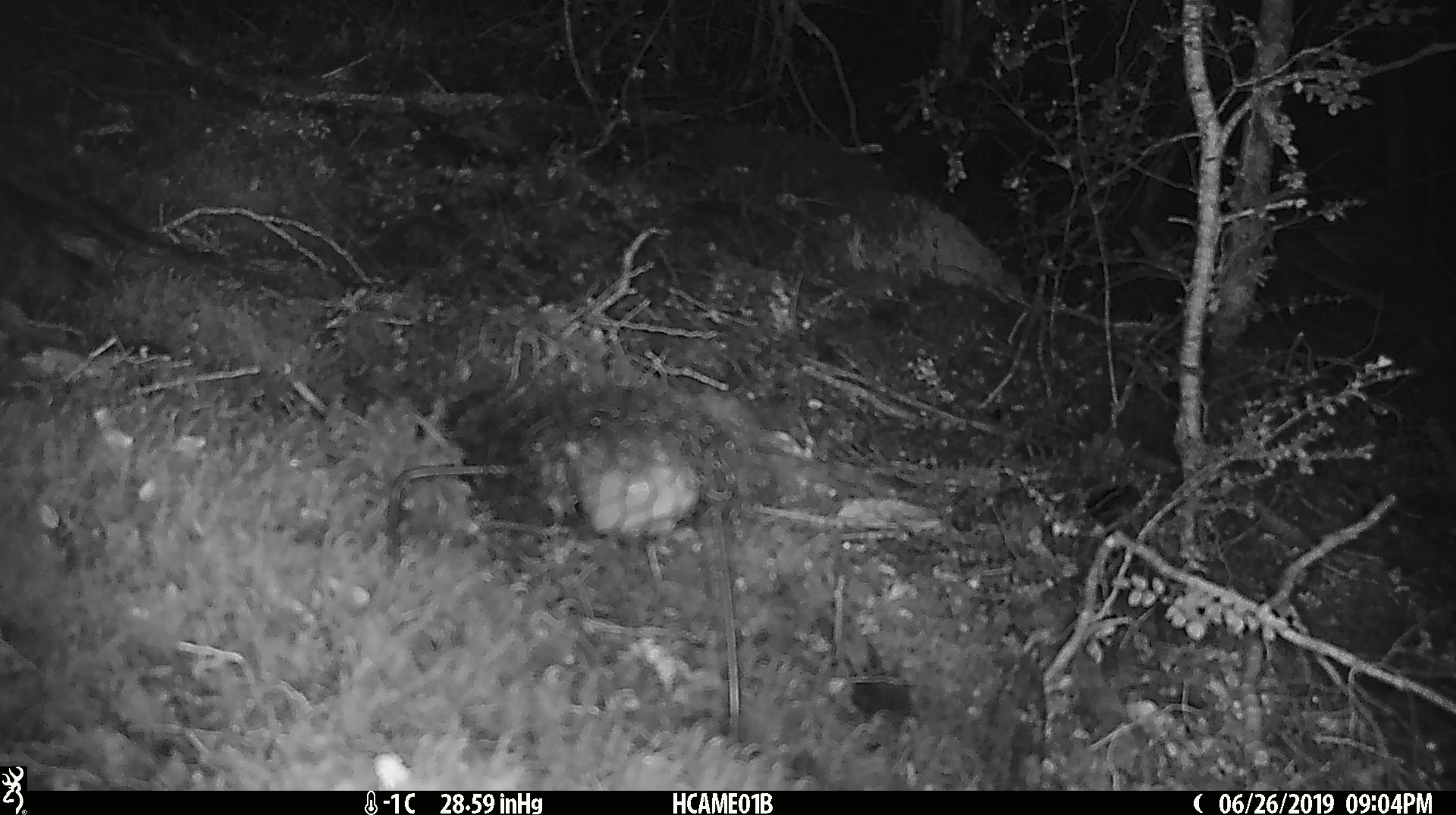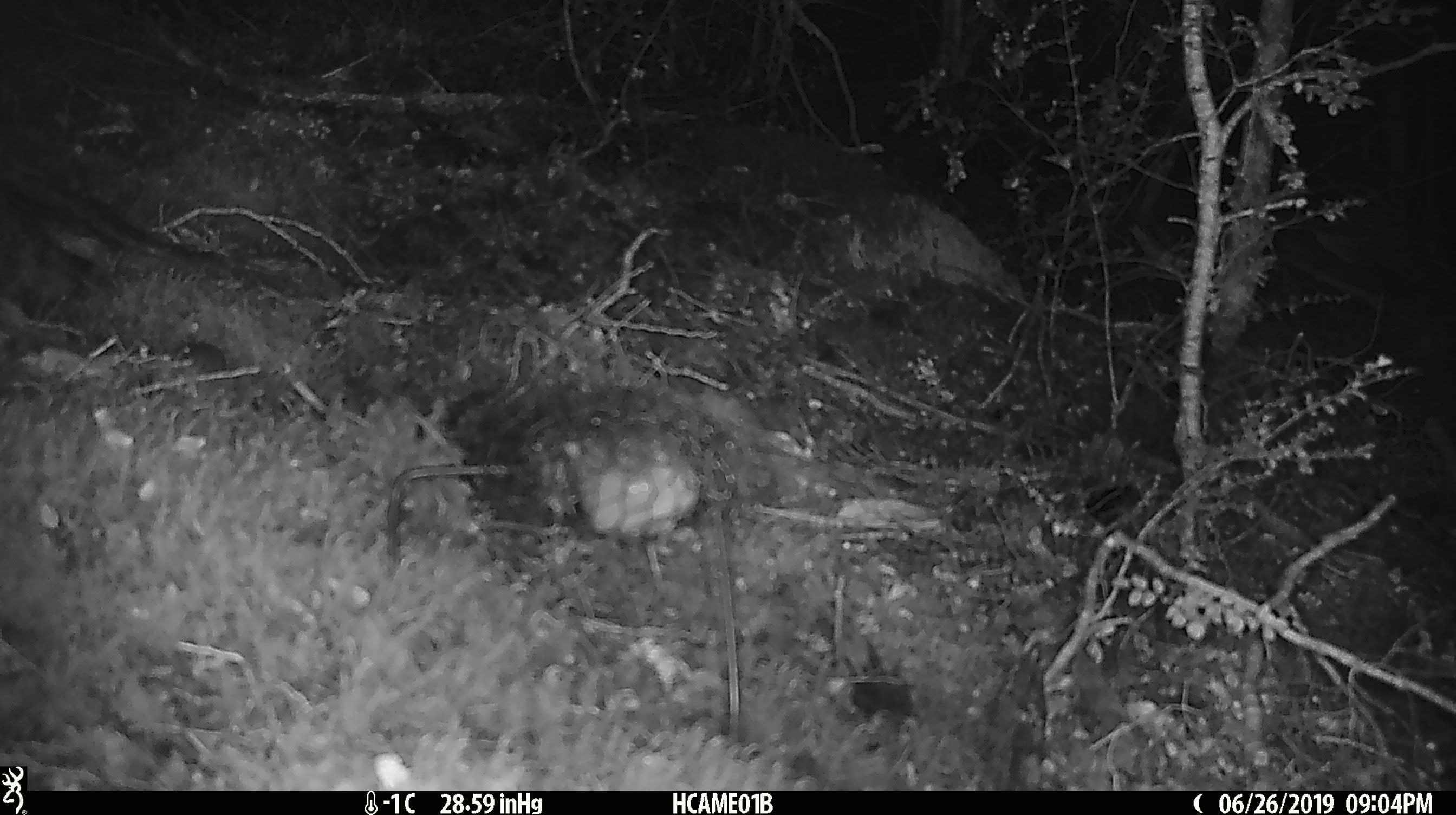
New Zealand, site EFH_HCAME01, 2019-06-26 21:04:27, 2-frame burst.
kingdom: Animalia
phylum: Chordata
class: Mammalia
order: Rodentia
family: Muridae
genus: Mus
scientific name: Mus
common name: mouse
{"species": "mouse (Mus)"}